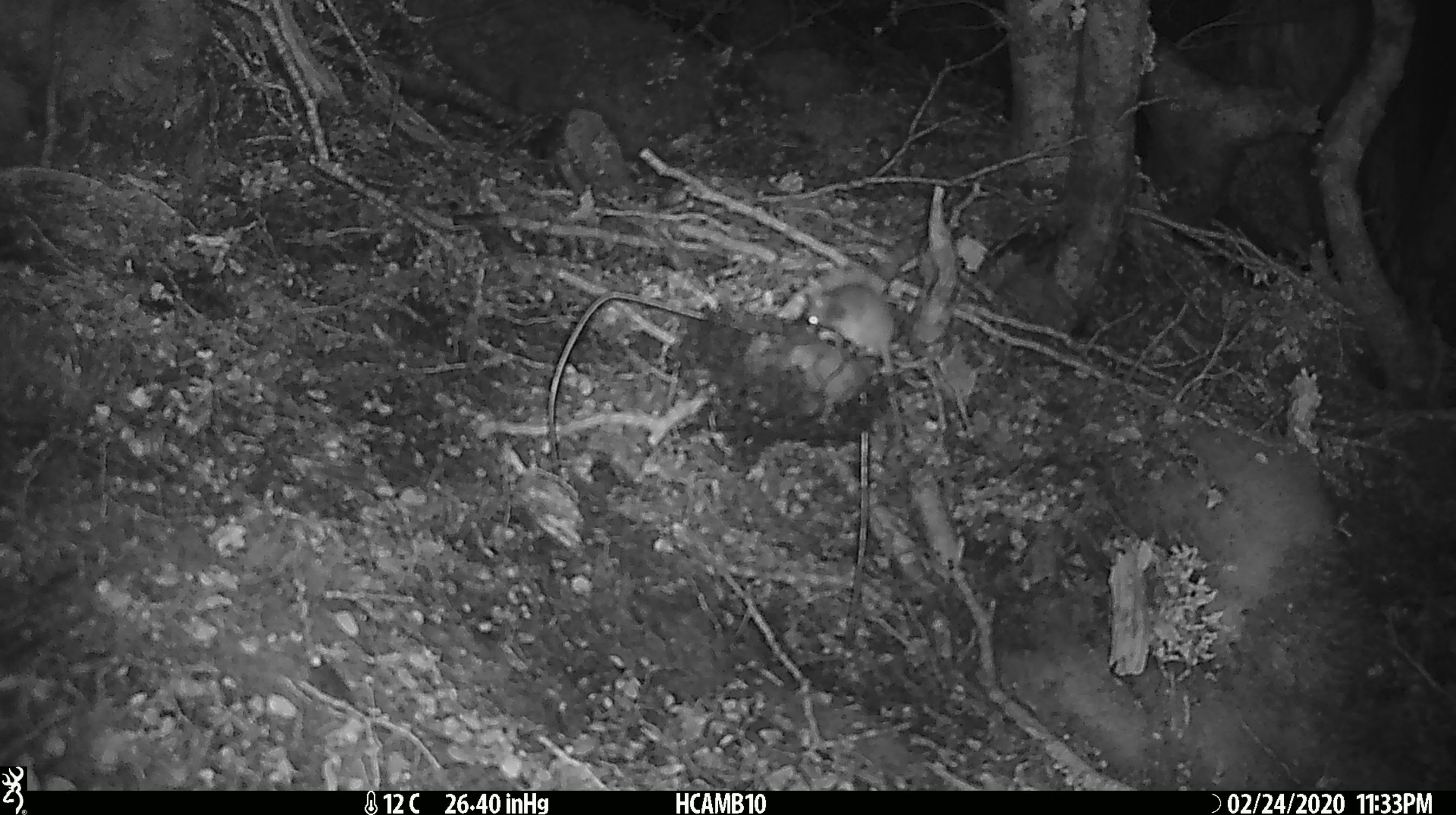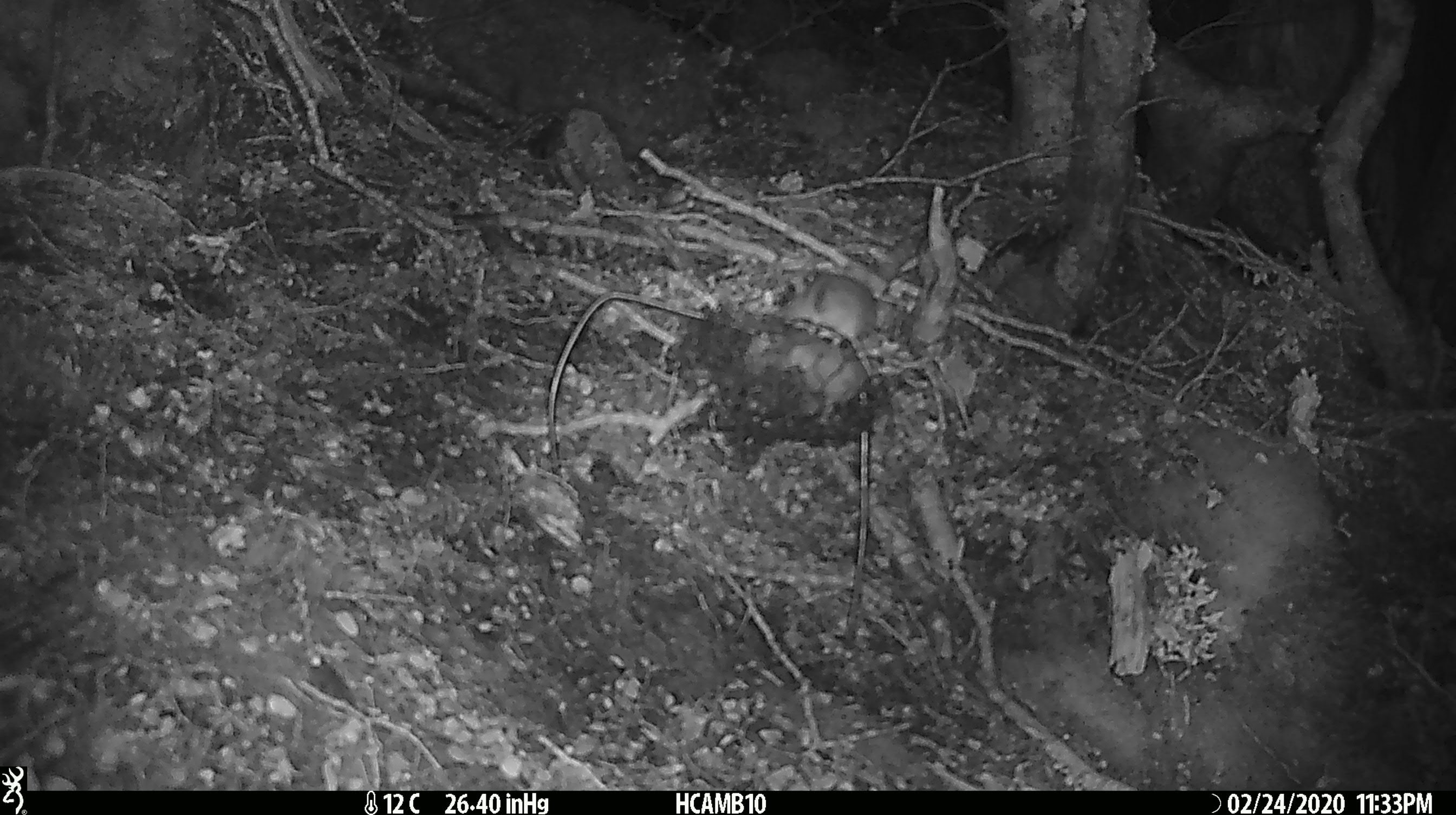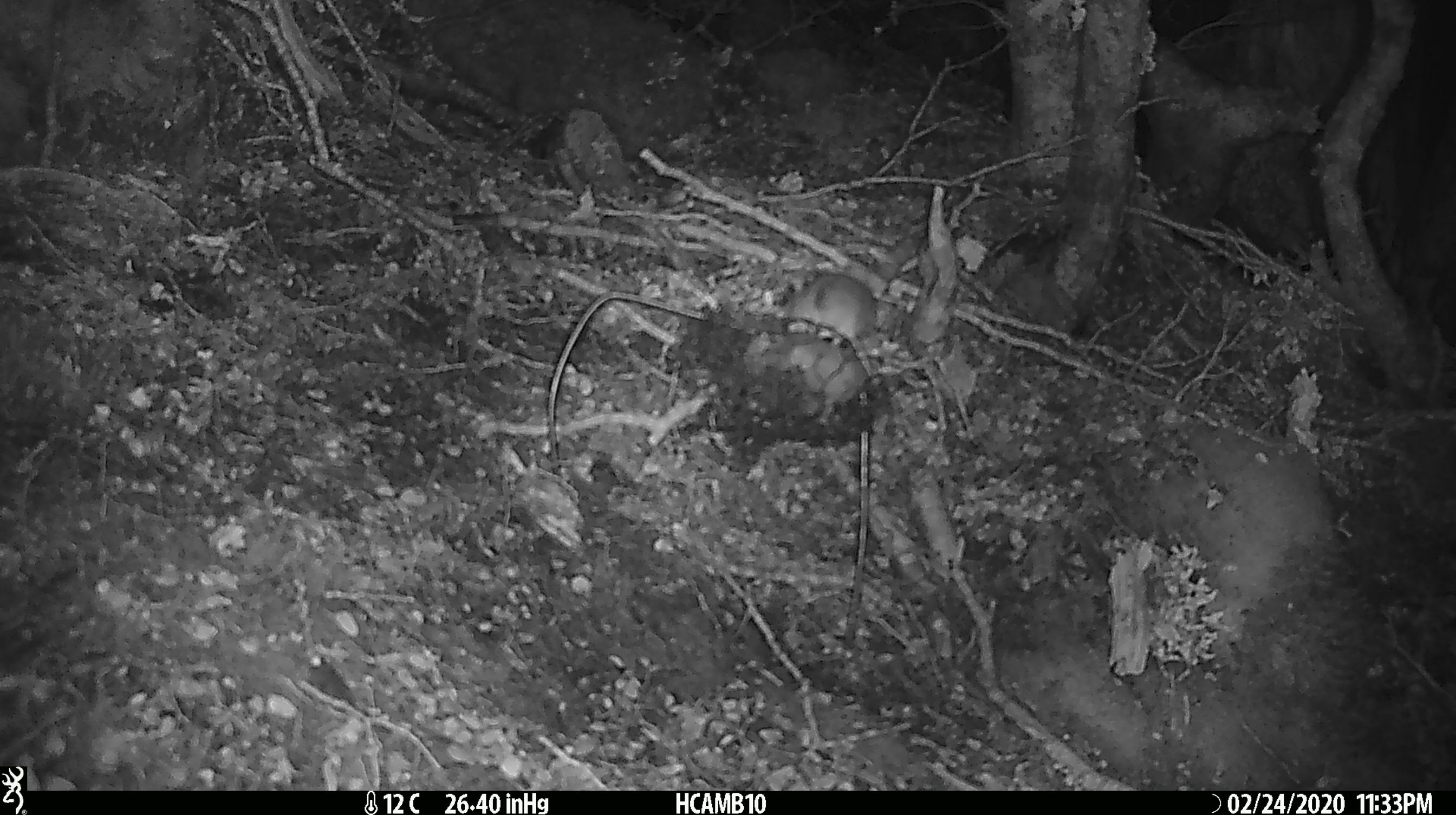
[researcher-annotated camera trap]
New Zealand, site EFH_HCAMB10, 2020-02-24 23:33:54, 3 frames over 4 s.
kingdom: Animalia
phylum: Chordata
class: Mammalia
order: Rodentia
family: Muridae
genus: Mus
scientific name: Mus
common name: mouse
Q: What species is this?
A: Mouse (Mus).